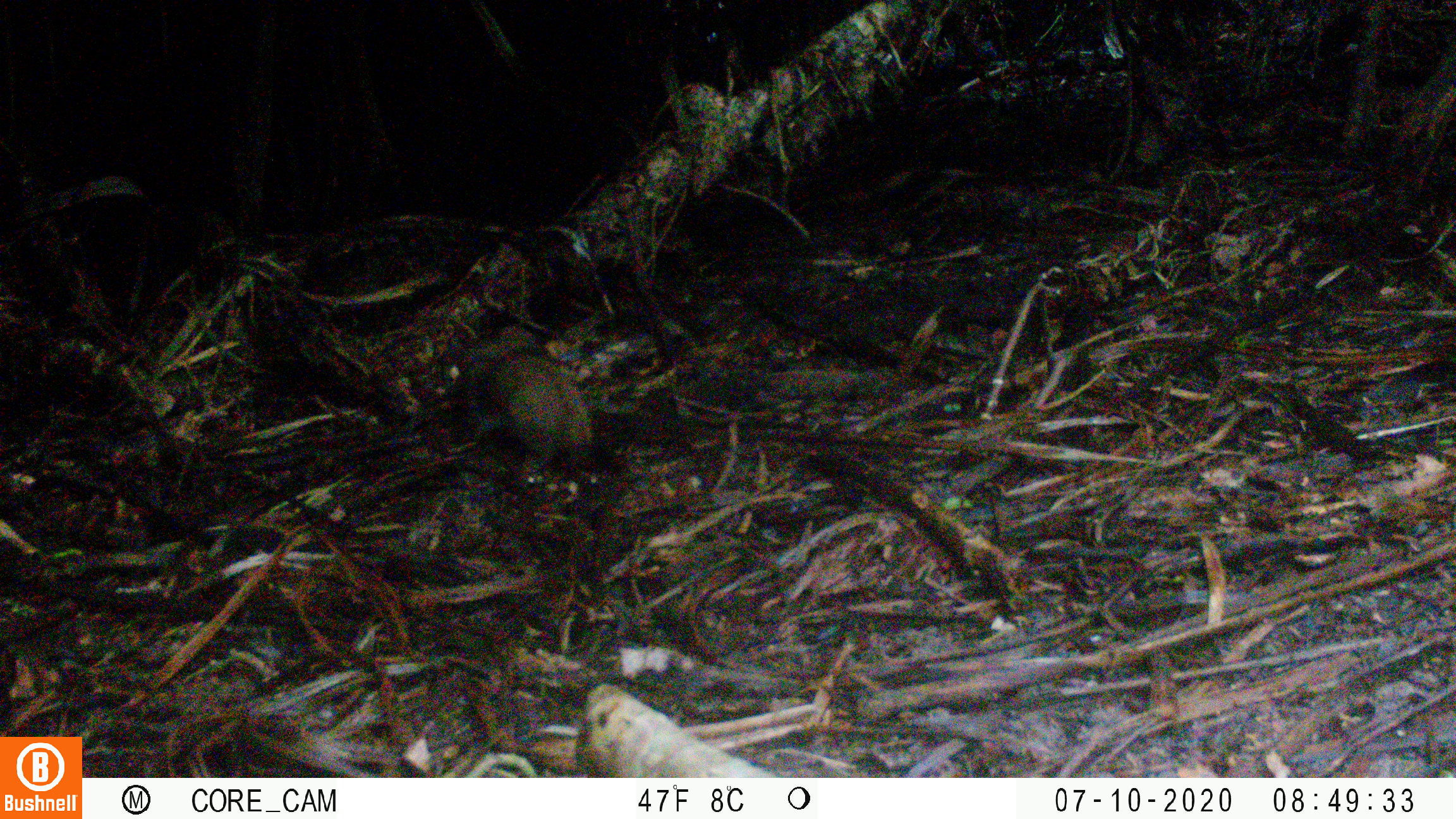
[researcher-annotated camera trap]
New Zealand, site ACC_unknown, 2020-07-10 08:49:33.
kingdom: Animalia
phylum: Chordata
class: Mammalia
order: Carnivora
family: Mustelidae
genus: Mustela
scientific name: Mustela erminea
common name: stoat